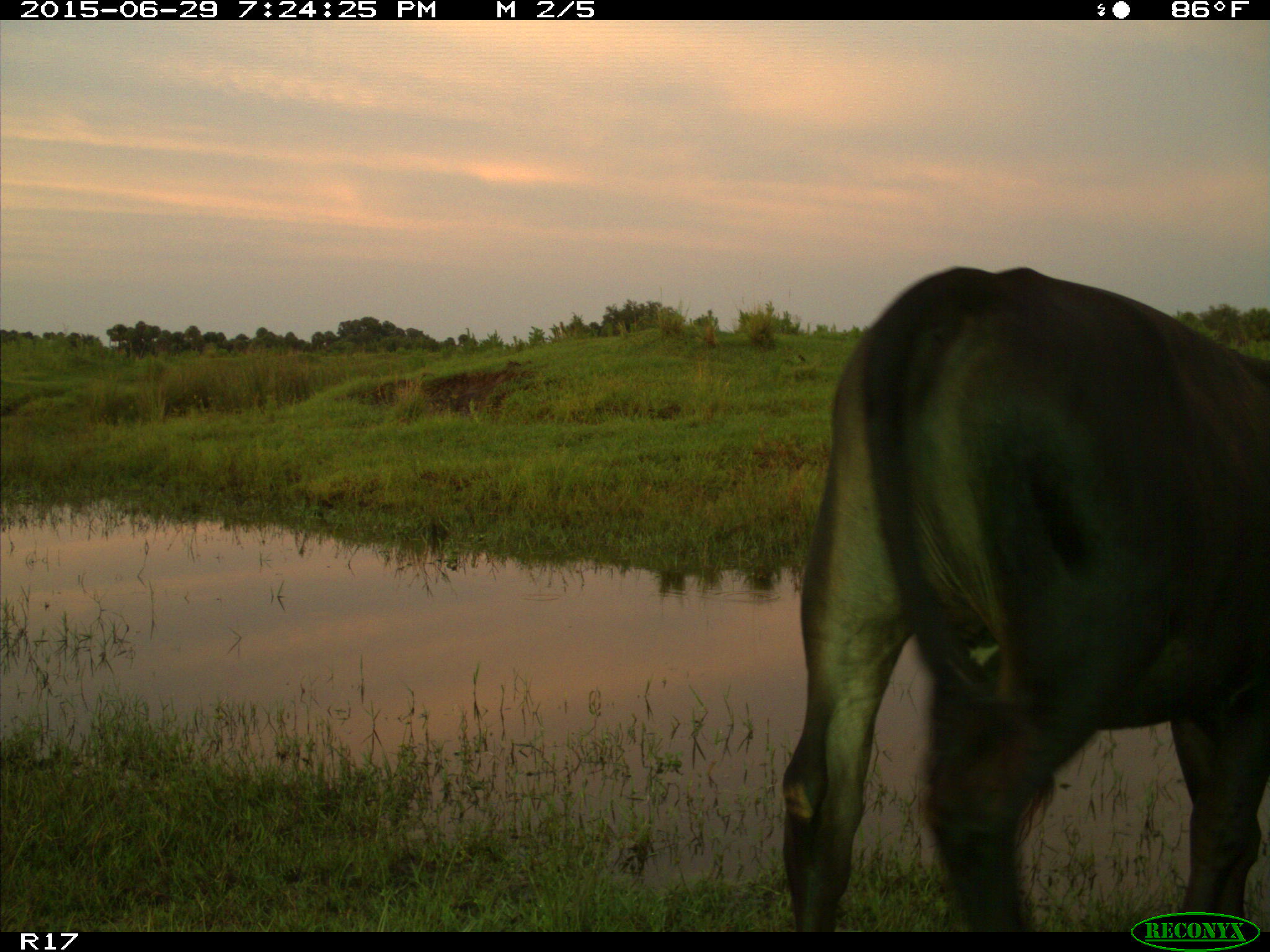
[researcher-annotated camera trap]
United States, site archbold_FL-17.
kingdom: Animalia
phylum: Chordata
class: Mammalia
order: Artiodactyla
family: Bovidae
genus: Bos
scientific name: Bos taurus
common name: domestic cow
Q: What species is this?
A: Bos taurus (domestic cow).